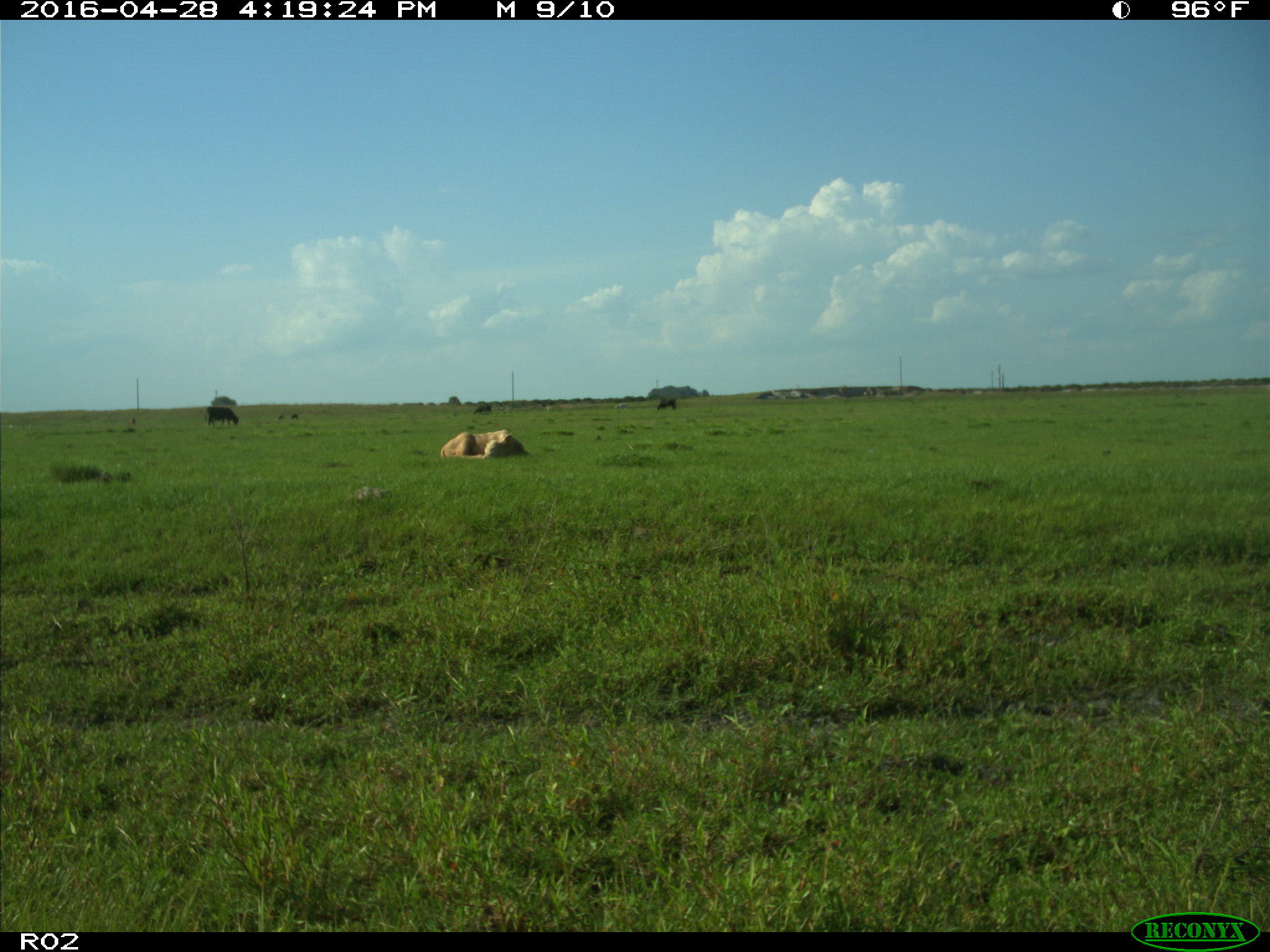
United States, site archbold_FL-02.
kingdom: Animalia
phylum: Chordata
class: Mammalia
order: Artiodactyla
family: Bovidae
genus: Bos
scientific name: Bos taurus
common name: domestic cow